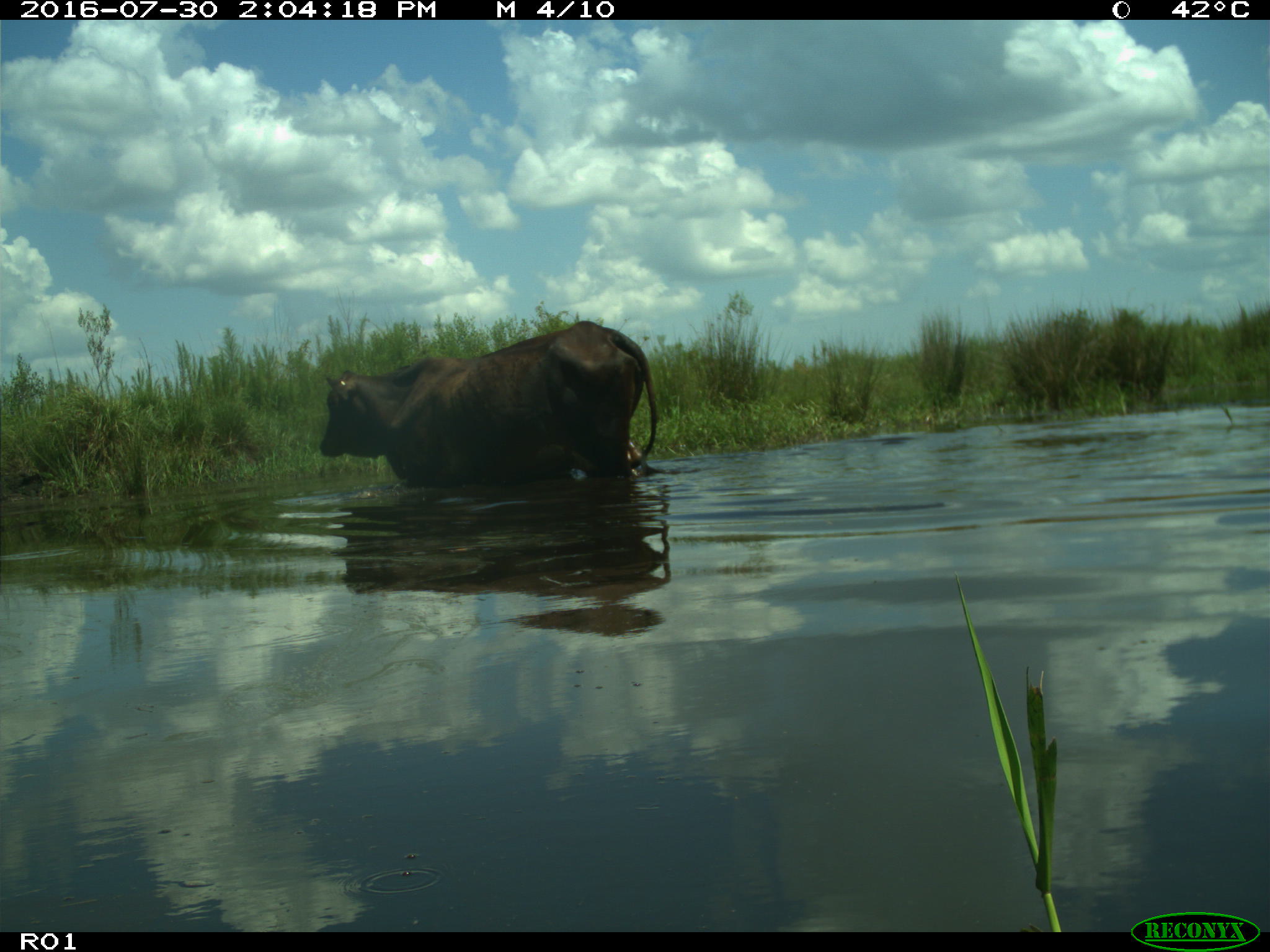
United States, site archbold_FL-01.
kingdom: Animalia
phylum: Chordata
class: Mammalia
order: Artiodactyla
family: Bovidae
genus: Bos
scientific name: Bos taurus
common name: domestic cow